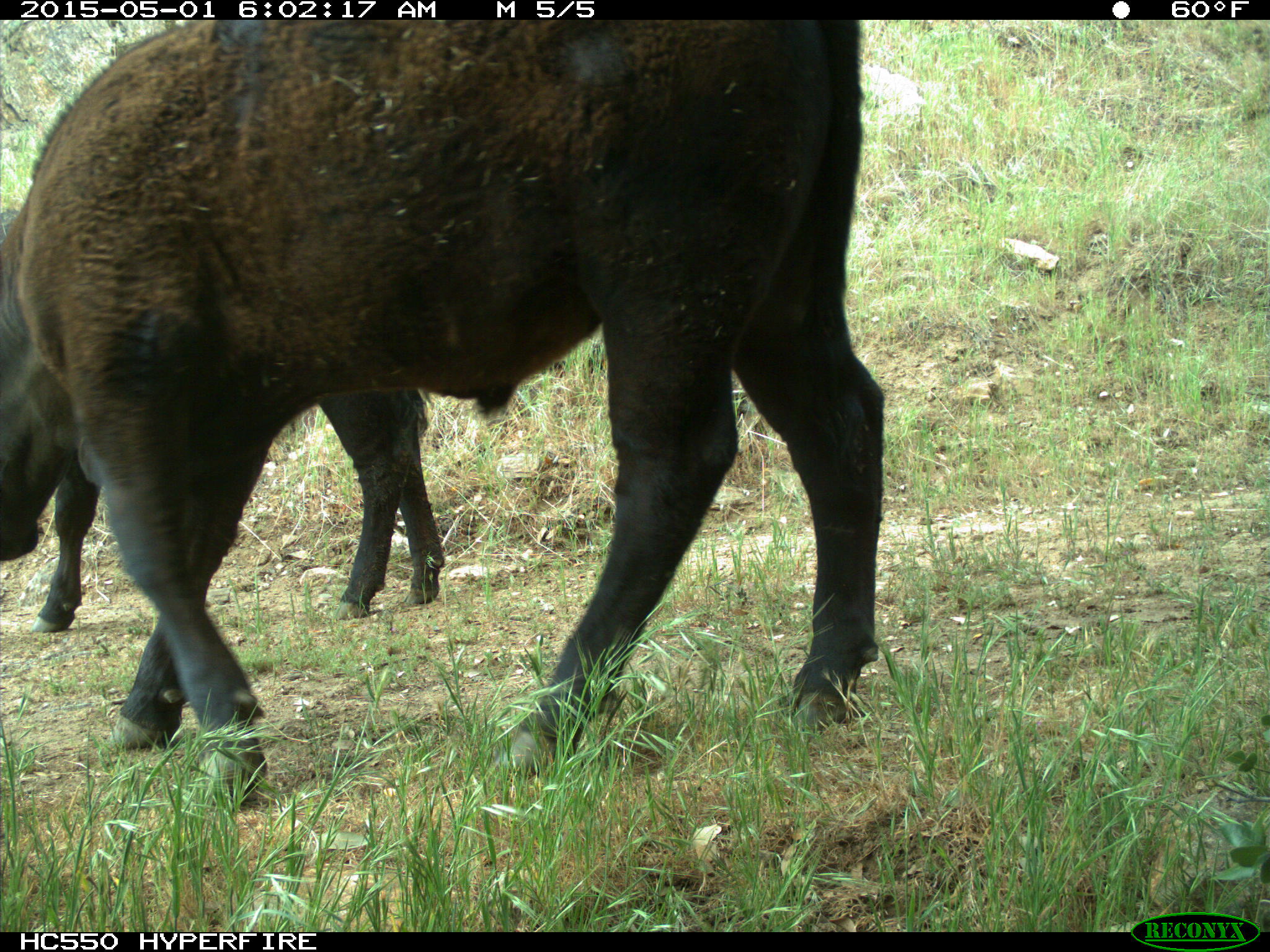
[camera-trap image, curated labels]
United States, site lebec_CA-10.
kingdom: Animalia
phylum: Chordata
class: Mammalia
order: Artiodactyla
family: Bovidae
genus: Bos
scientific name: Bos taurus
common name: domestic cow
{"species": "Bos taurus (domestic cow)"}